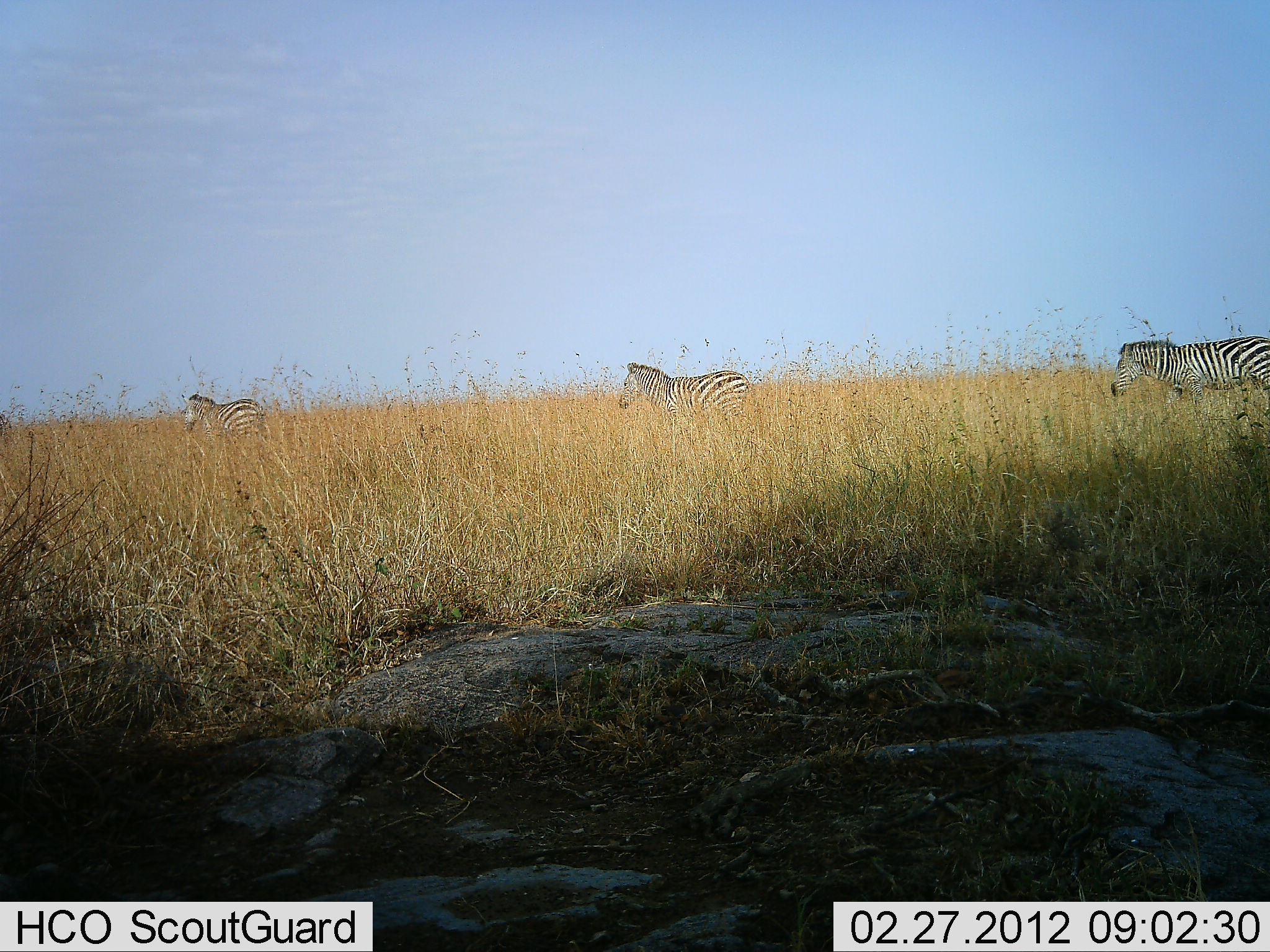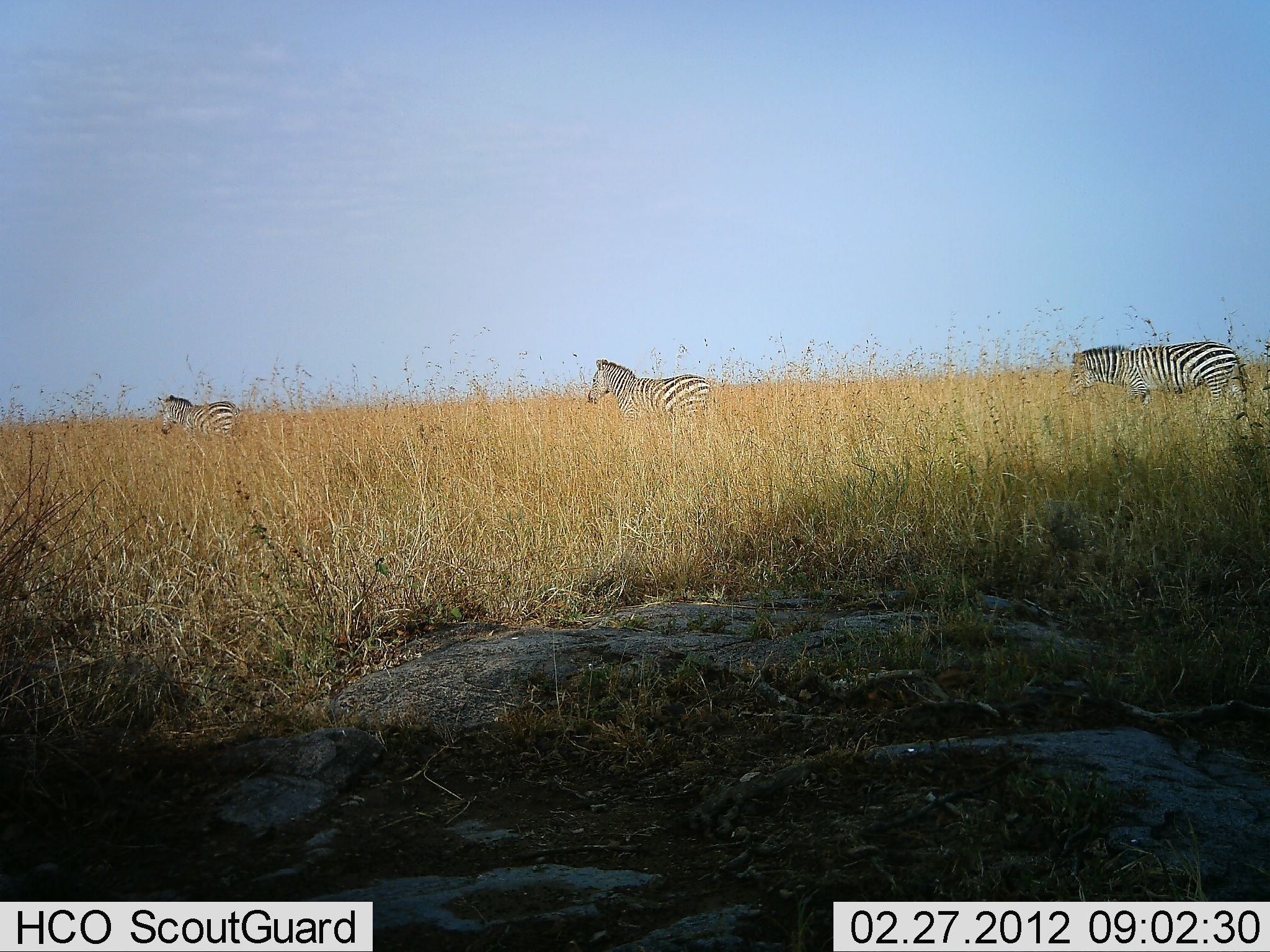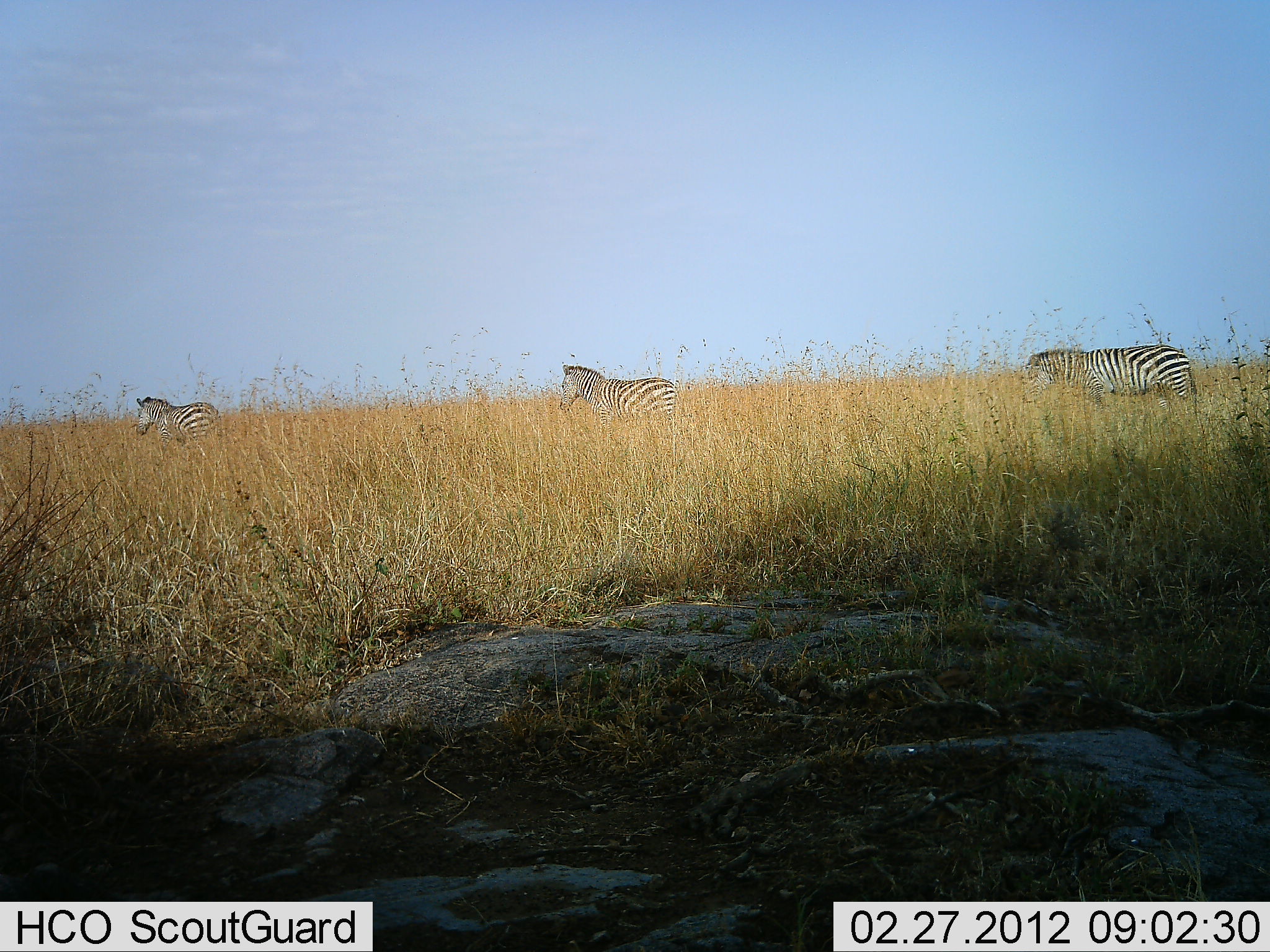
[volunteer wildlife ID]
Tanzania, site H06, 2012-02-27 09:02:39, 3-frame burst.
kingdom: Animalia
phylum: Chordata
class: Mammalia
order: Perissodactyla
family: Equidae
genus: Equus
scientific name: Equus quagga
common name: plains zebra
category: zebra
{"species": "zebra (plains zebra) (Equus quagga)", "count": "3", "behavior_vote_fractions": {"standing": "18%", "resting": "0%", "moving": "94%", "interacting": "6%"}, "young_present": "0%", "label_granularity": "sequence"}